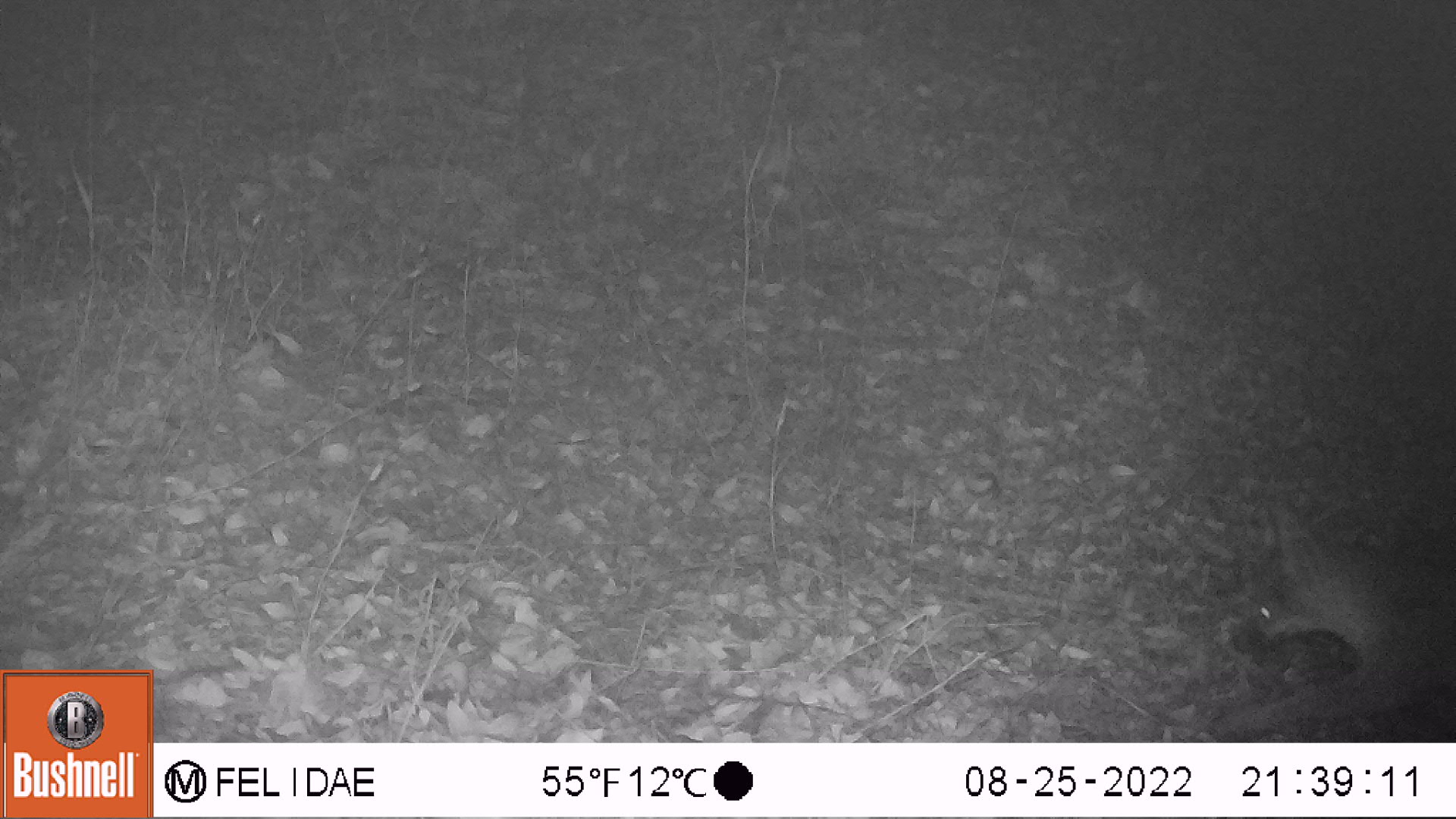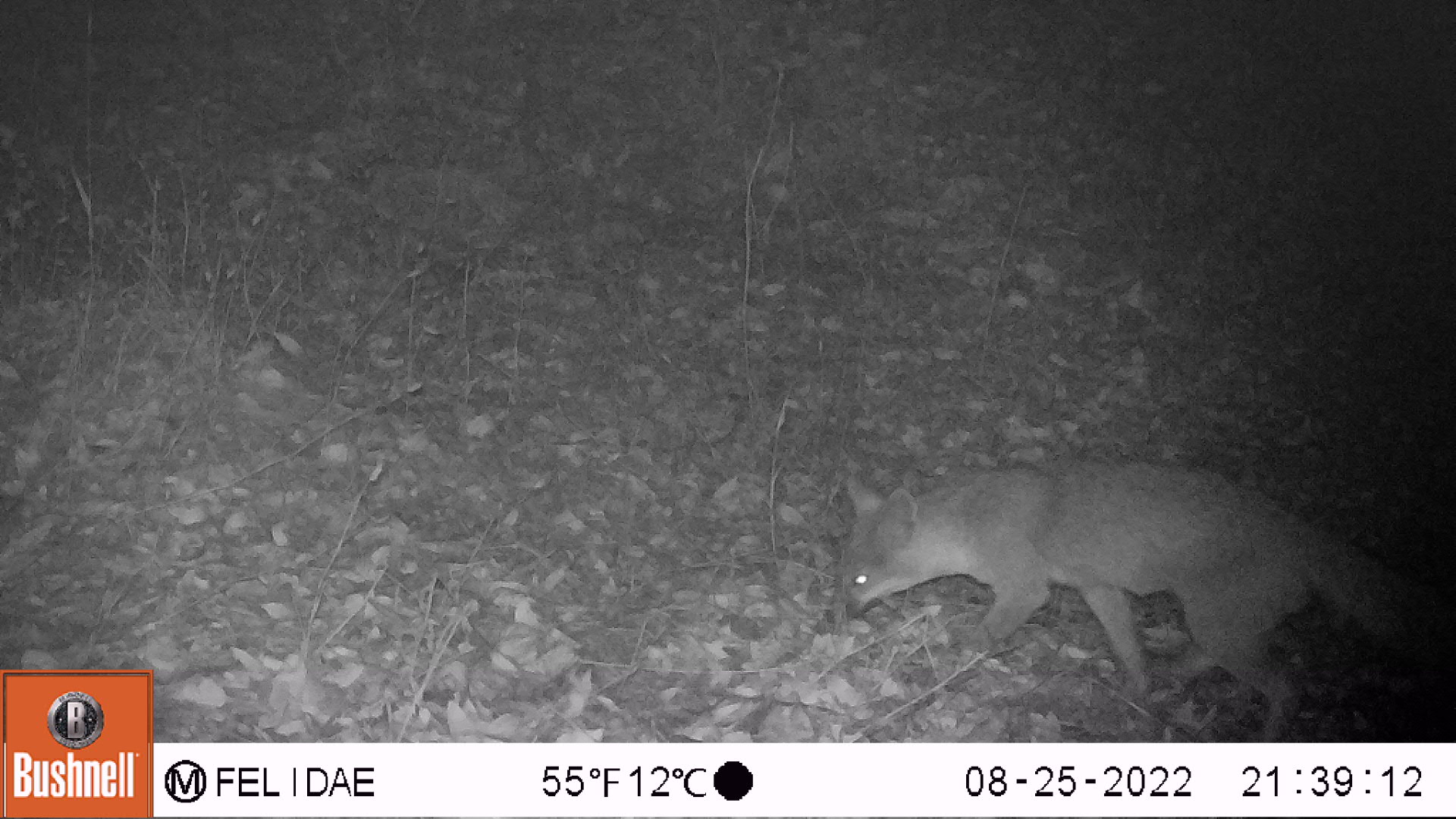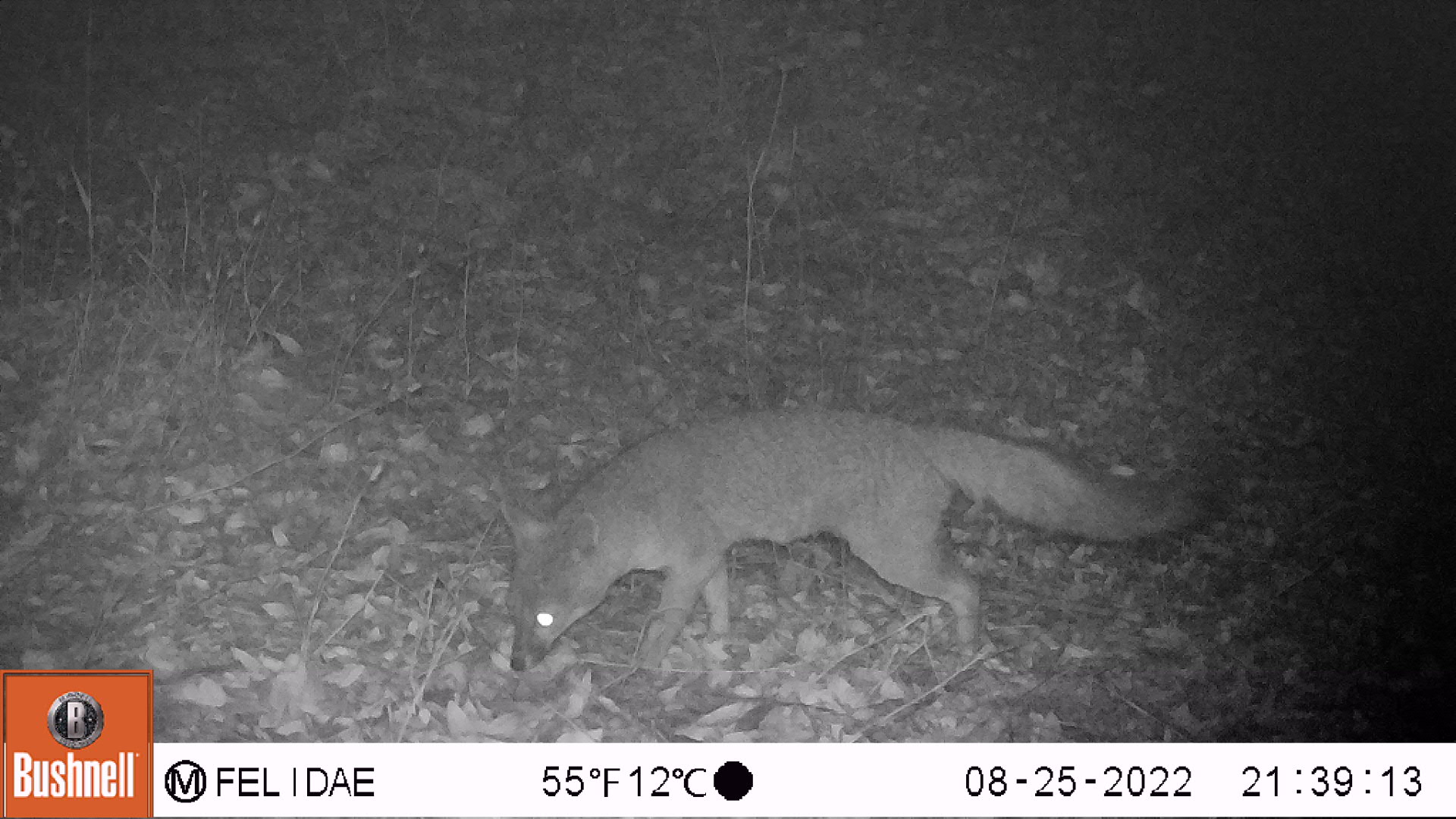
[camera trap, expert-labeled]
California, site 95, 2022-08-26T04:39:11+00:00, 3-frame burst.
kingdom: Animalia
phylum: Chordata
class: Mammalia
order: Carnivora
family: Canidae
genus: Urocyon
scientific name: Urocyon cinereoargenteus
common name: gray fox